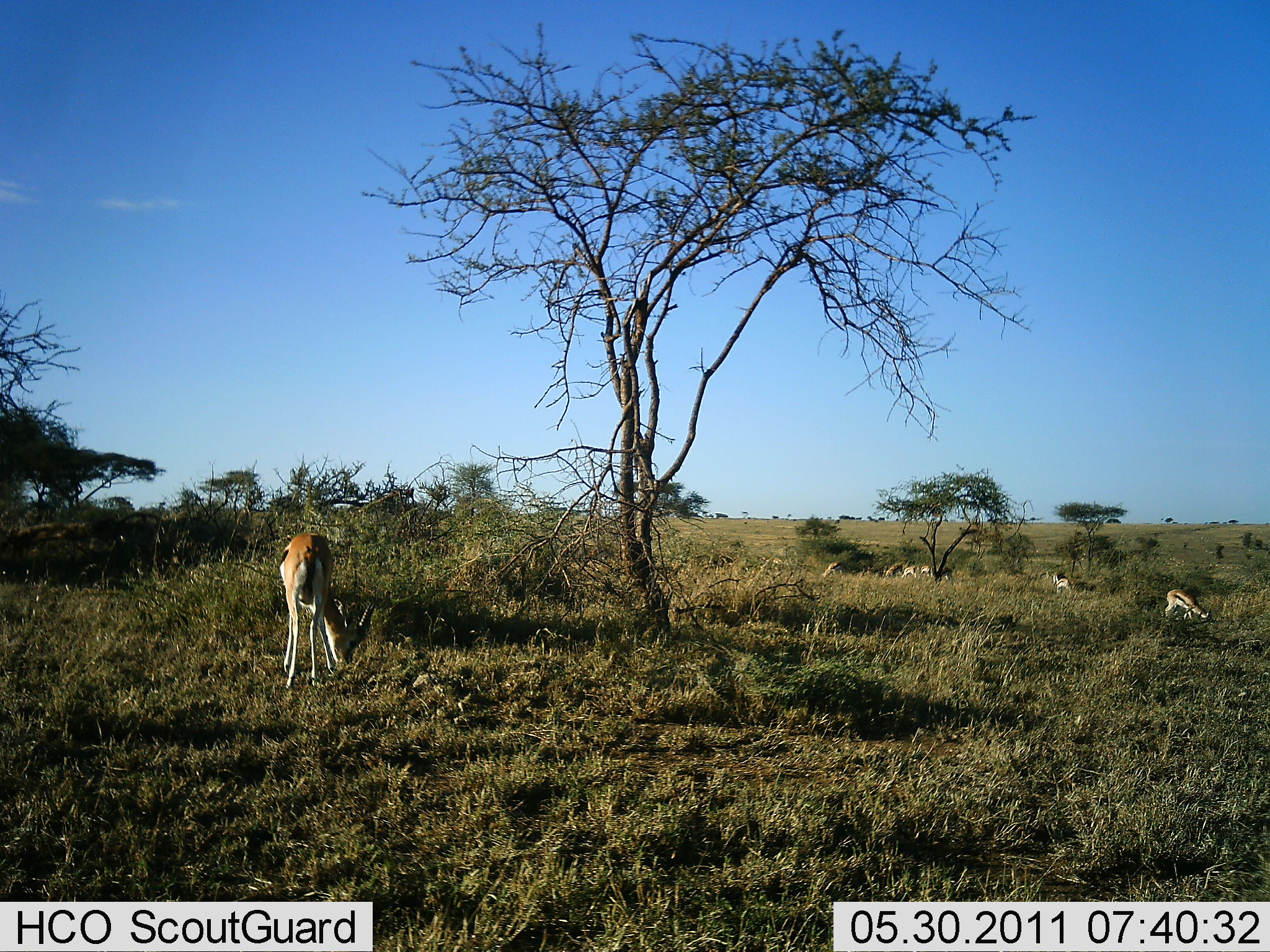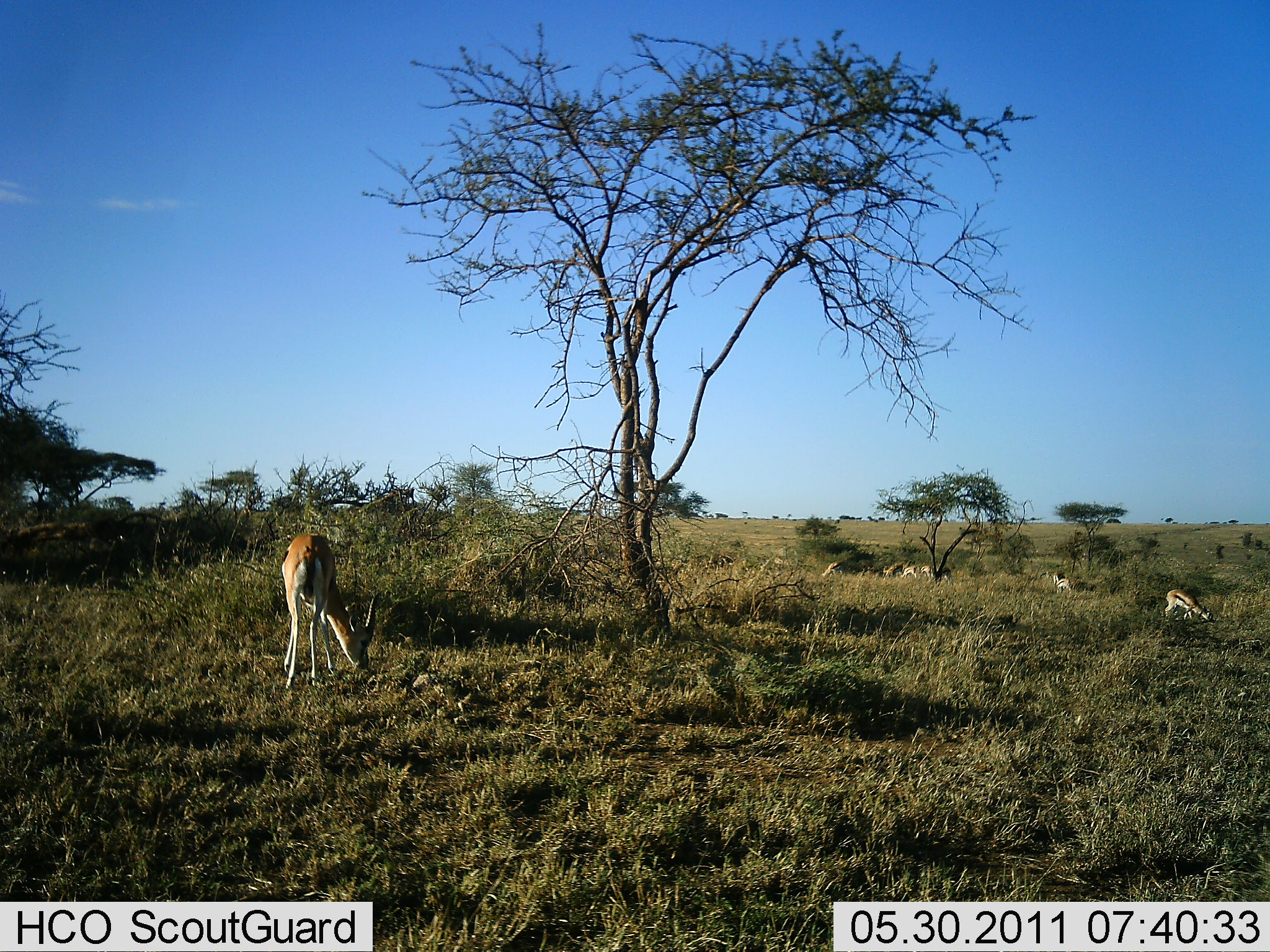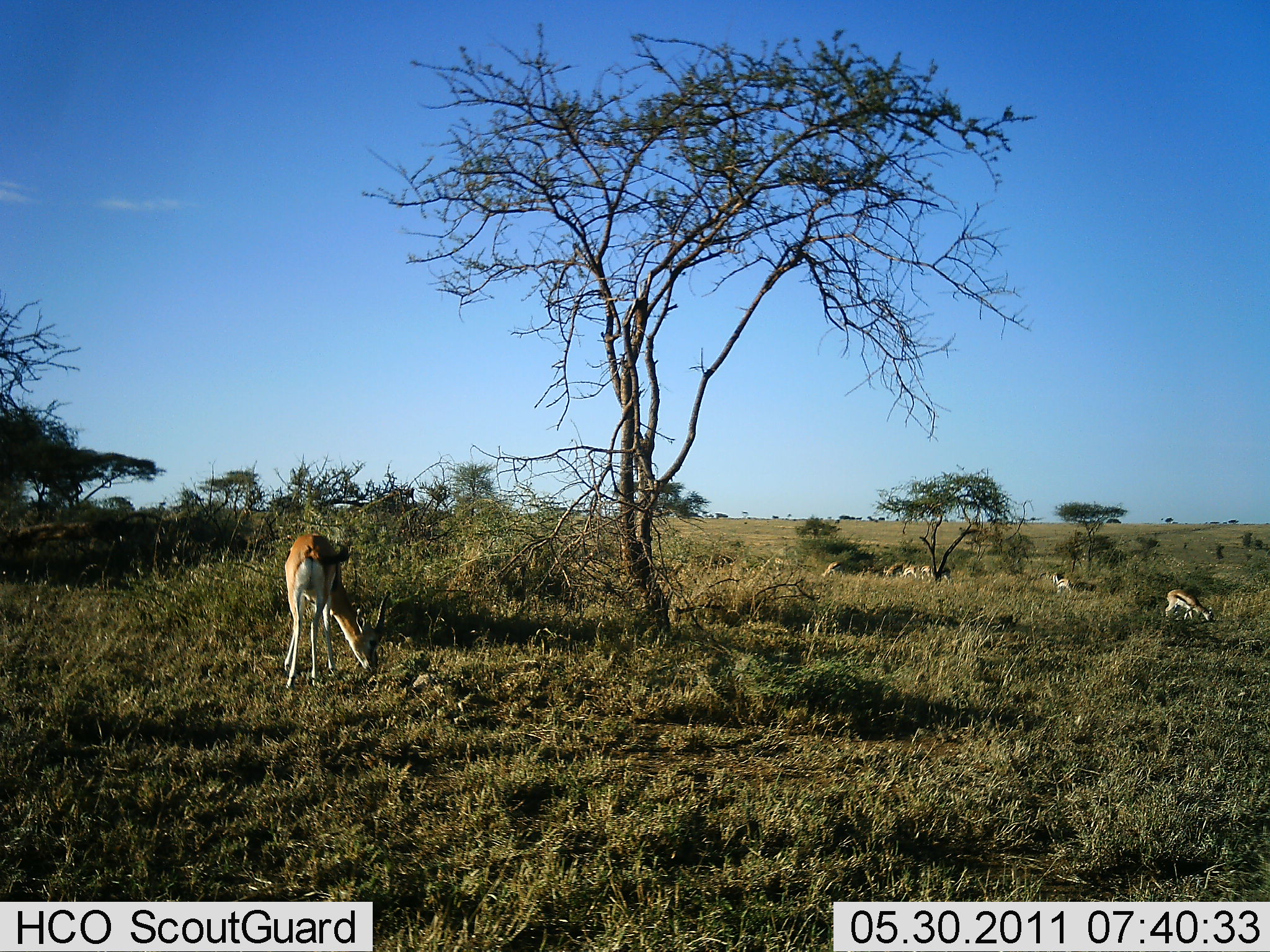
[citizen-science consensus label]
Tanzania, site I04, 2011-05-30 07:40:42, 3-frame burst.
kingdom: Animalia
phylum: Chordata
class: Mammalia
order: Artiodactyla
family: Bovidae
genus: Eudorcas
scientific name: Eudorcas thomsonii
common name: thomson's gazelle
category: gazellethomsons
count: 5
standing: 40%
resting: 0%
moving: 0%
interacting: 0%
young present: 10%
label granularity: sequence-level